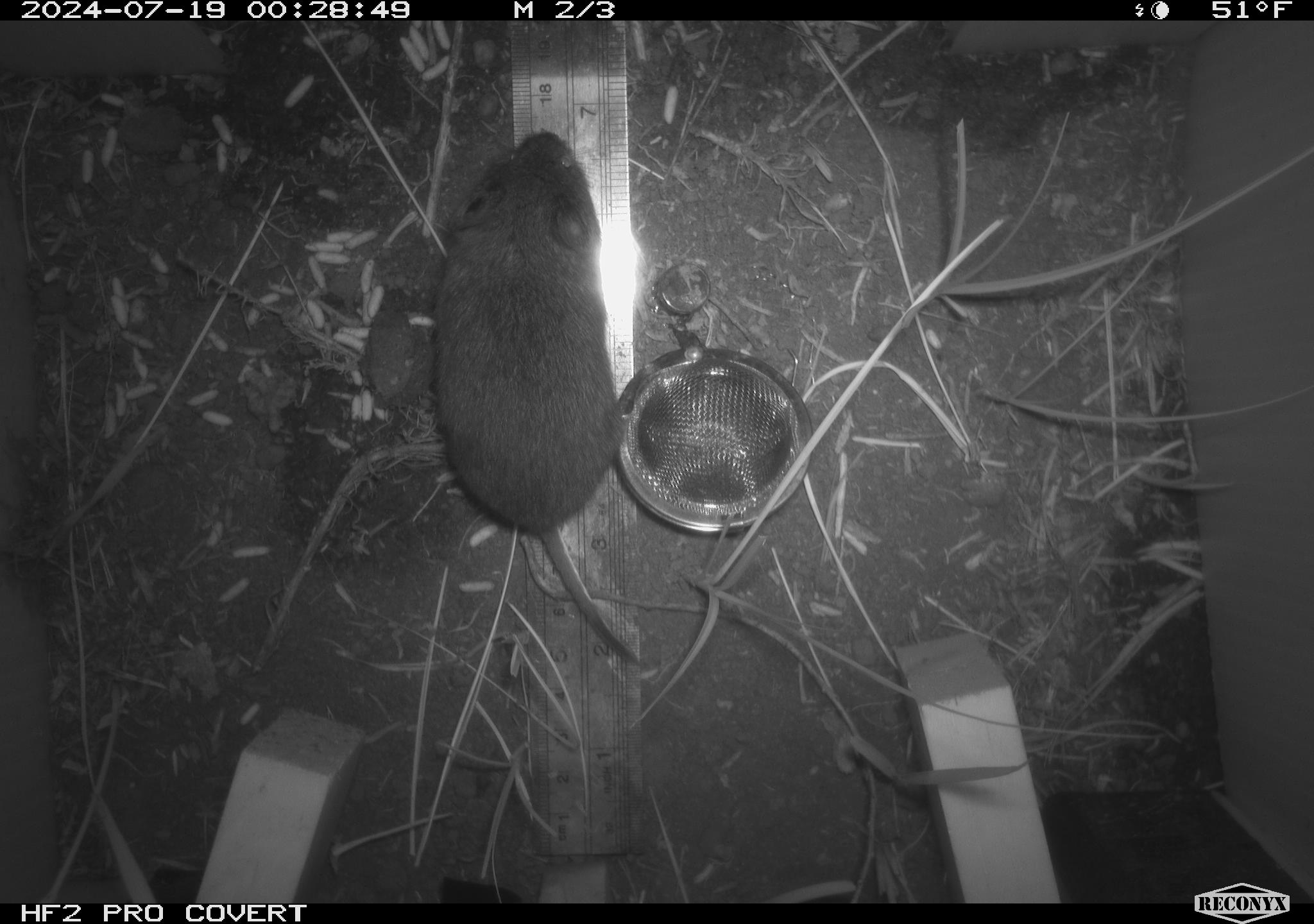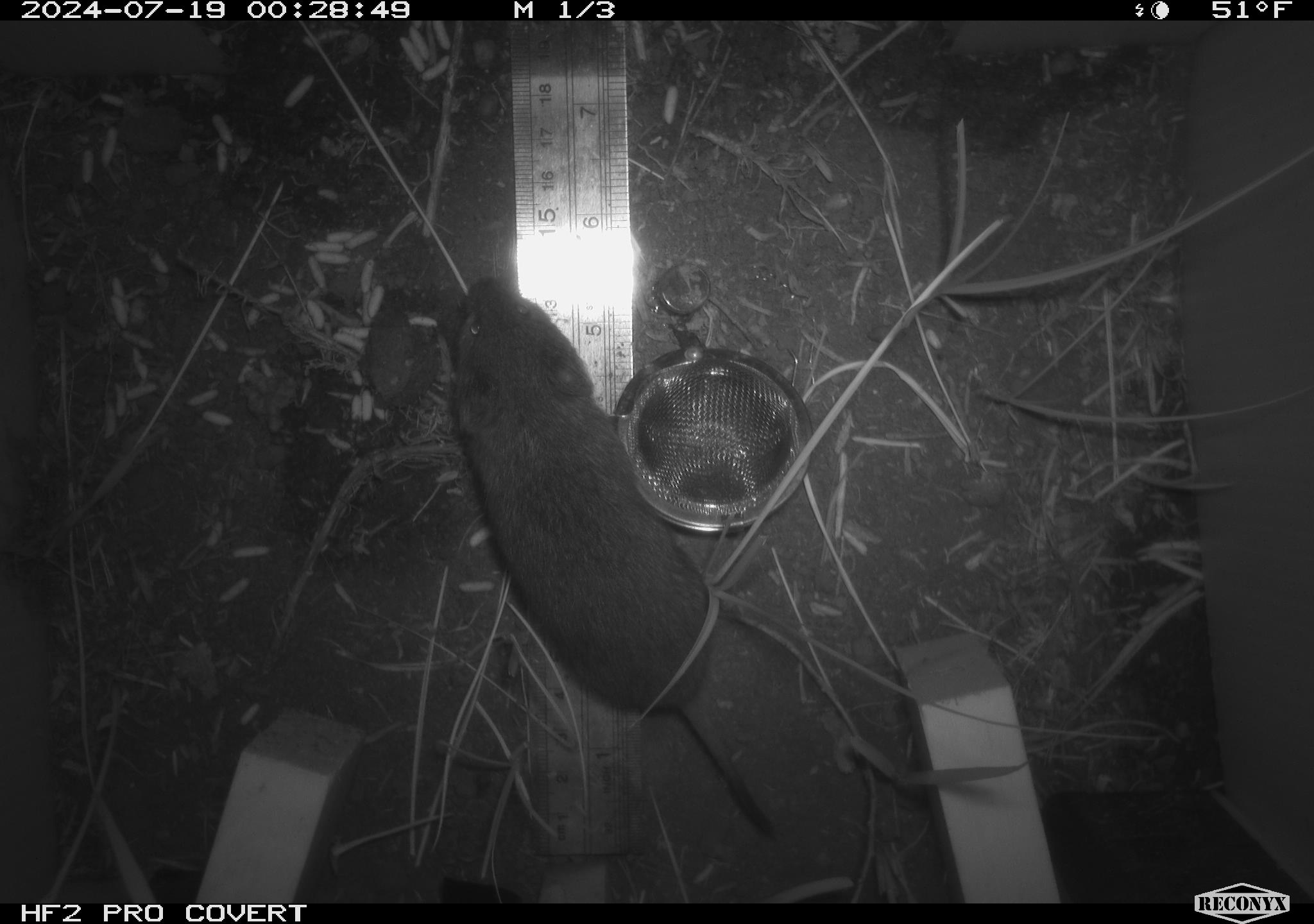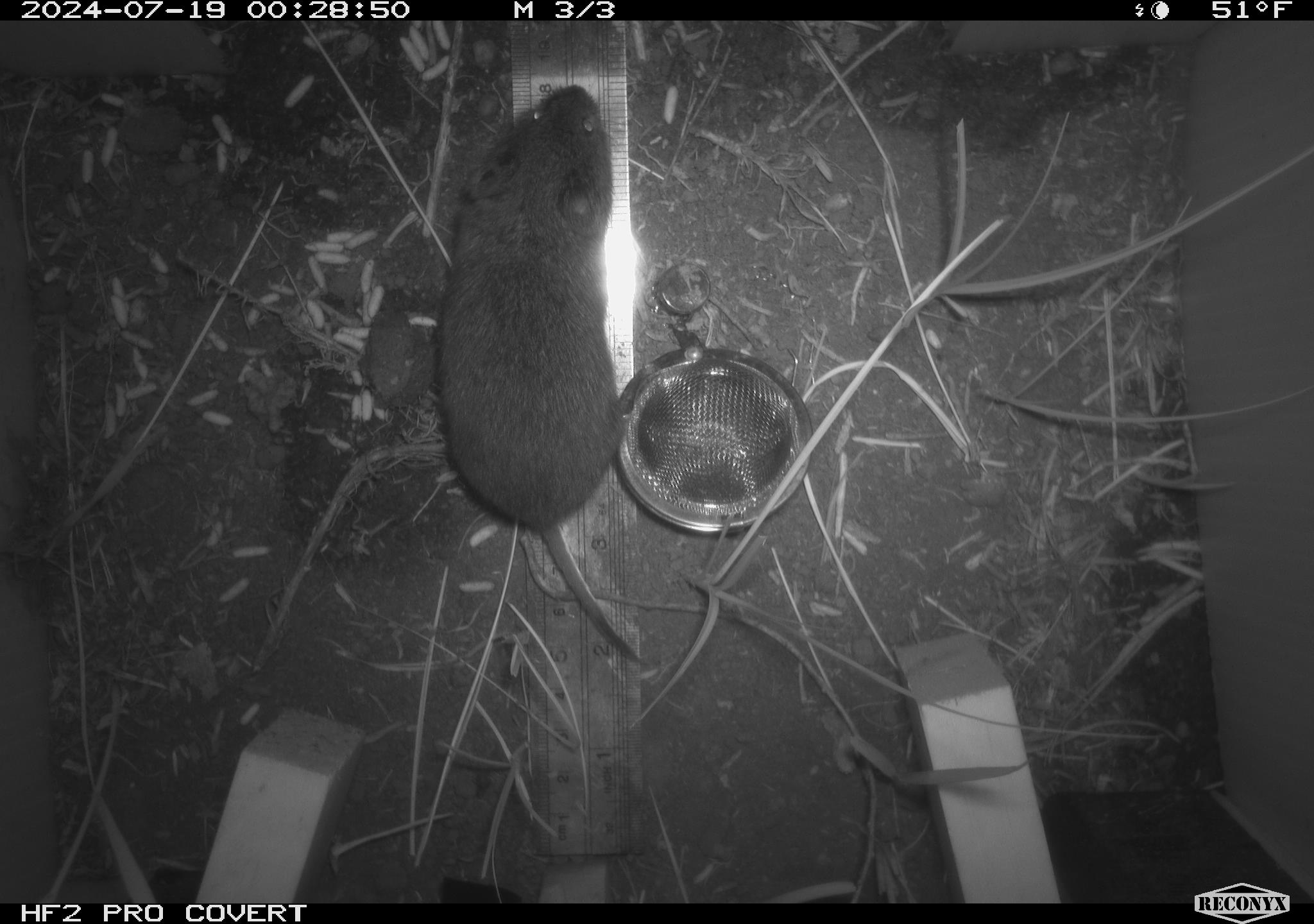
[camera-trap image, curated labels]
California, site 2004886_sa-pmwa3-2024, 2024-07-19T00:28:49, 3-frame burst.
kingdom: Animalia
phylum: Chordata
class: Mammalia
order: Rodentia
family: Cricetidae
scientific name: Arvicolinae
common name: voles, lemmings, and muskrats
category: arvicolinae subfamily